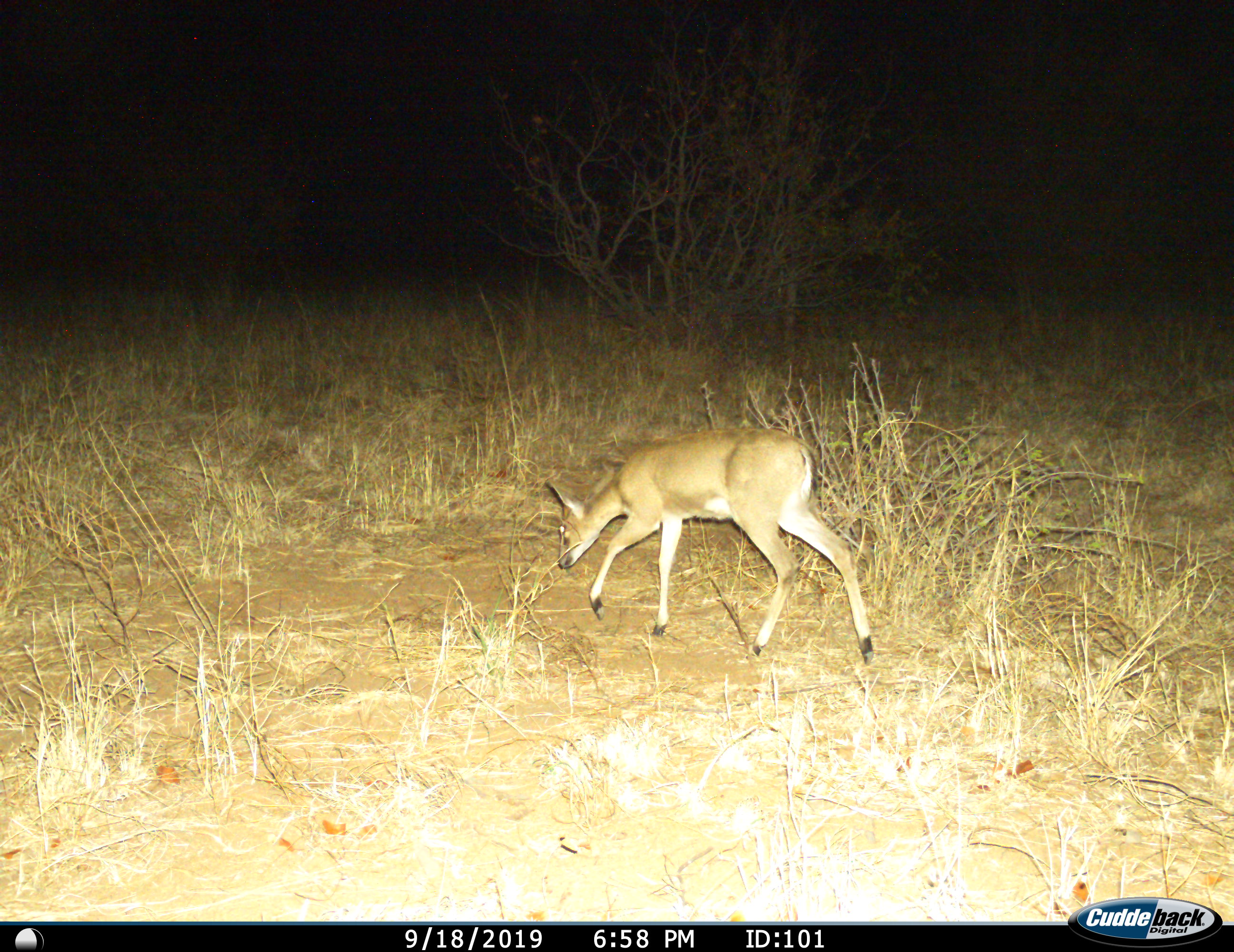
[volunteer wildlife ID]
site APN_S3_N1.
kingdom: Animalia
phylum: Chordata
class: Mammalia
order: Artiodactyla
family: Bovidae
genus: Sylvicapra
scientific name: Sylvicapra grimmia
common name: common duiker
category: duikercommongrey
Duikercommongrey (common duiker) (Sylvicapra grimmia), count 1. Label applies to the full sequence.